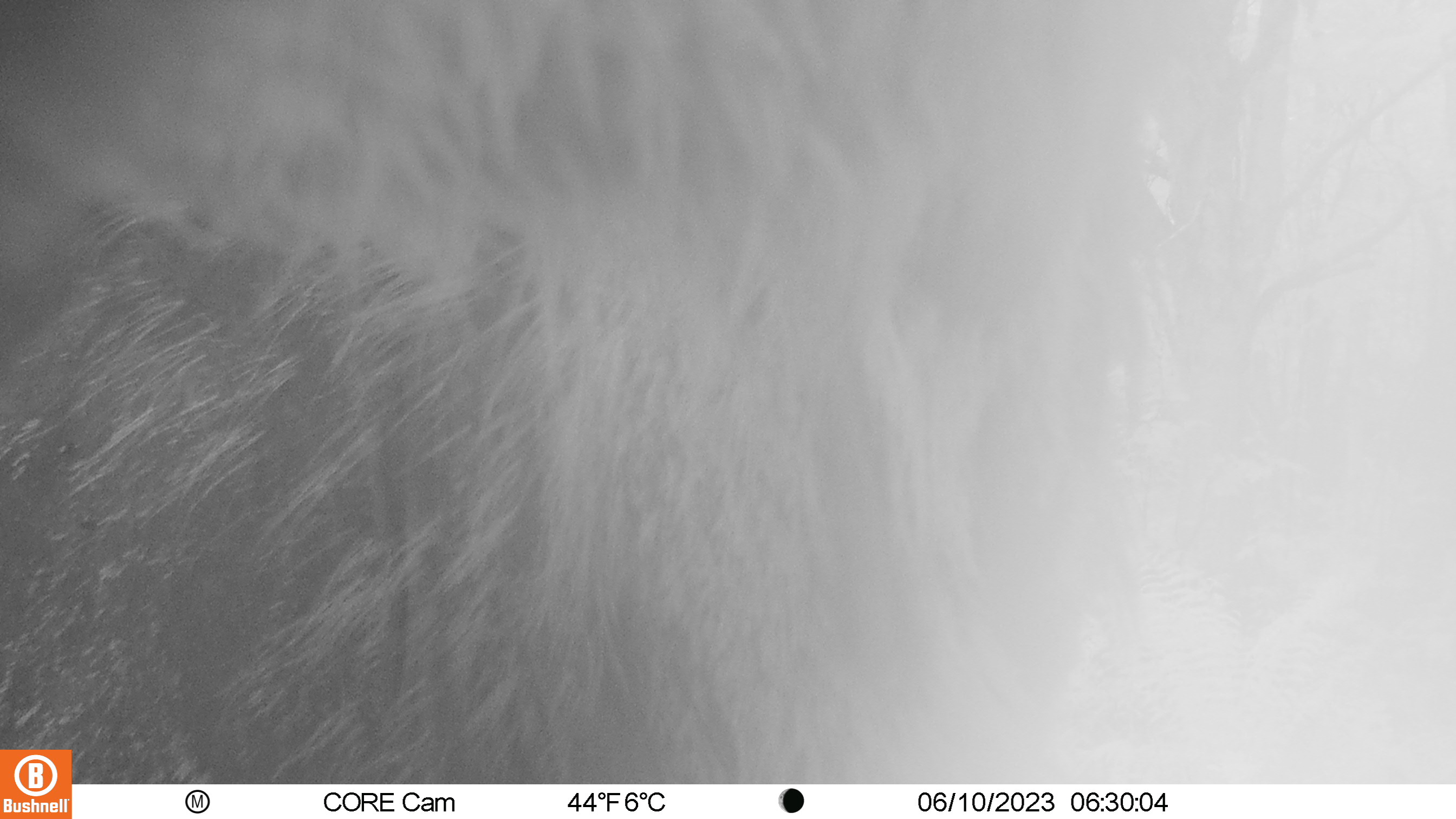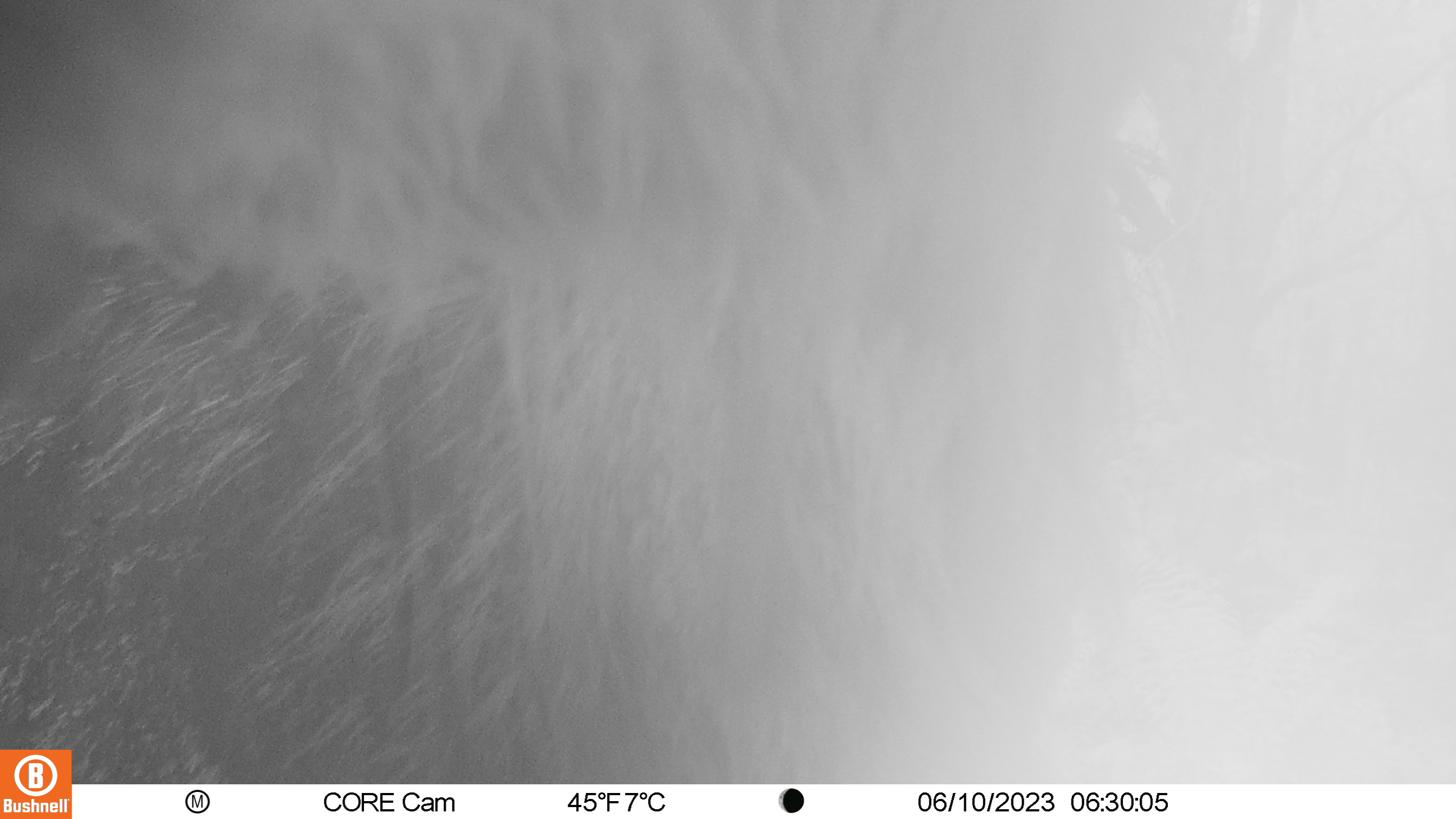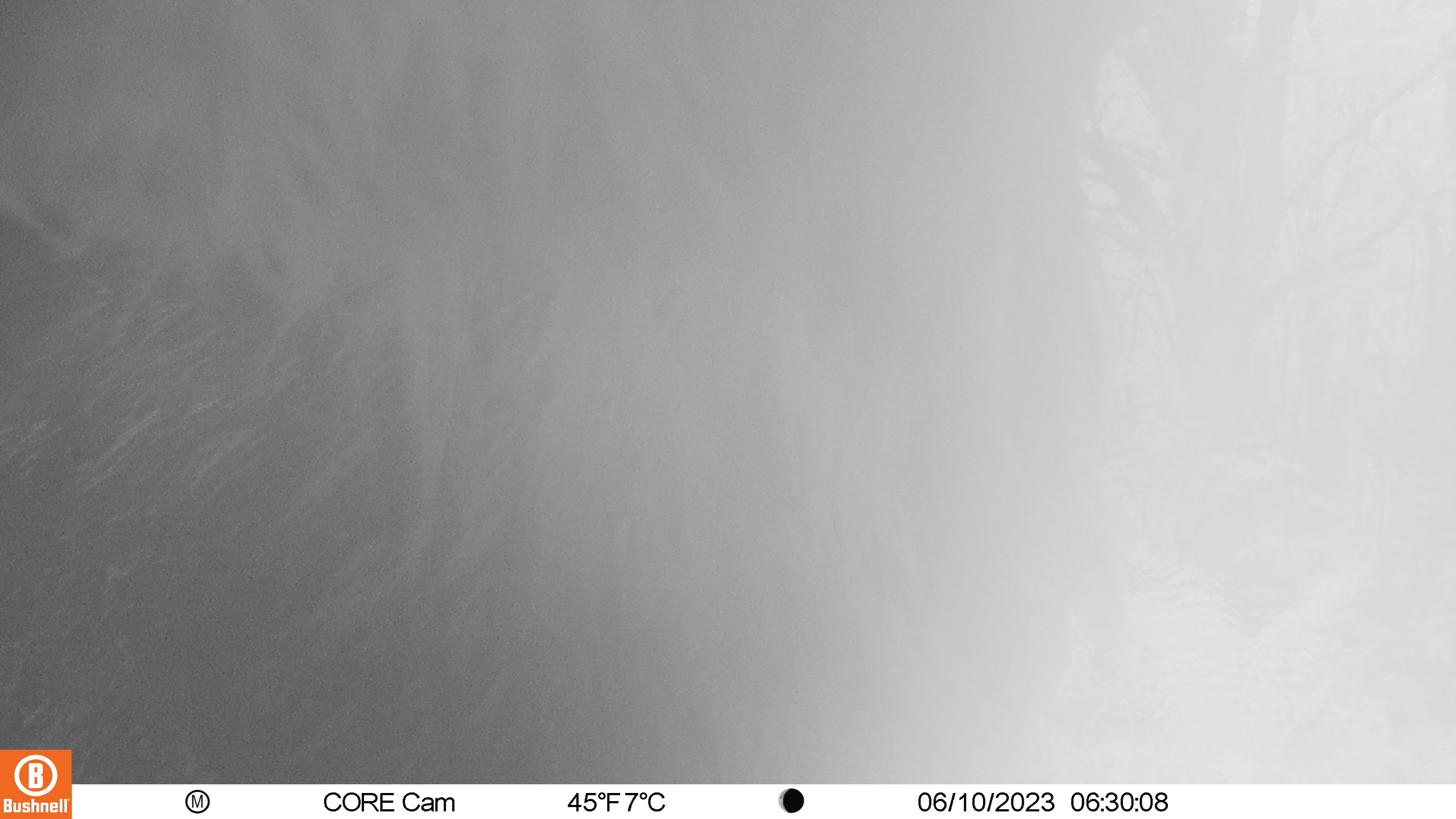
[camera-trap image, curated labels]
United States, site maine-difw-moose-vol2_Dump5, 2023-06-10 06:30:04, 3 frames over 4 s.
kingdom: Animalia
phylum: Chordata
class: Mammalia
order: Artiodactyla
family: Cervidae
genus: Alces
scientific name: Alces alces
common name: moose